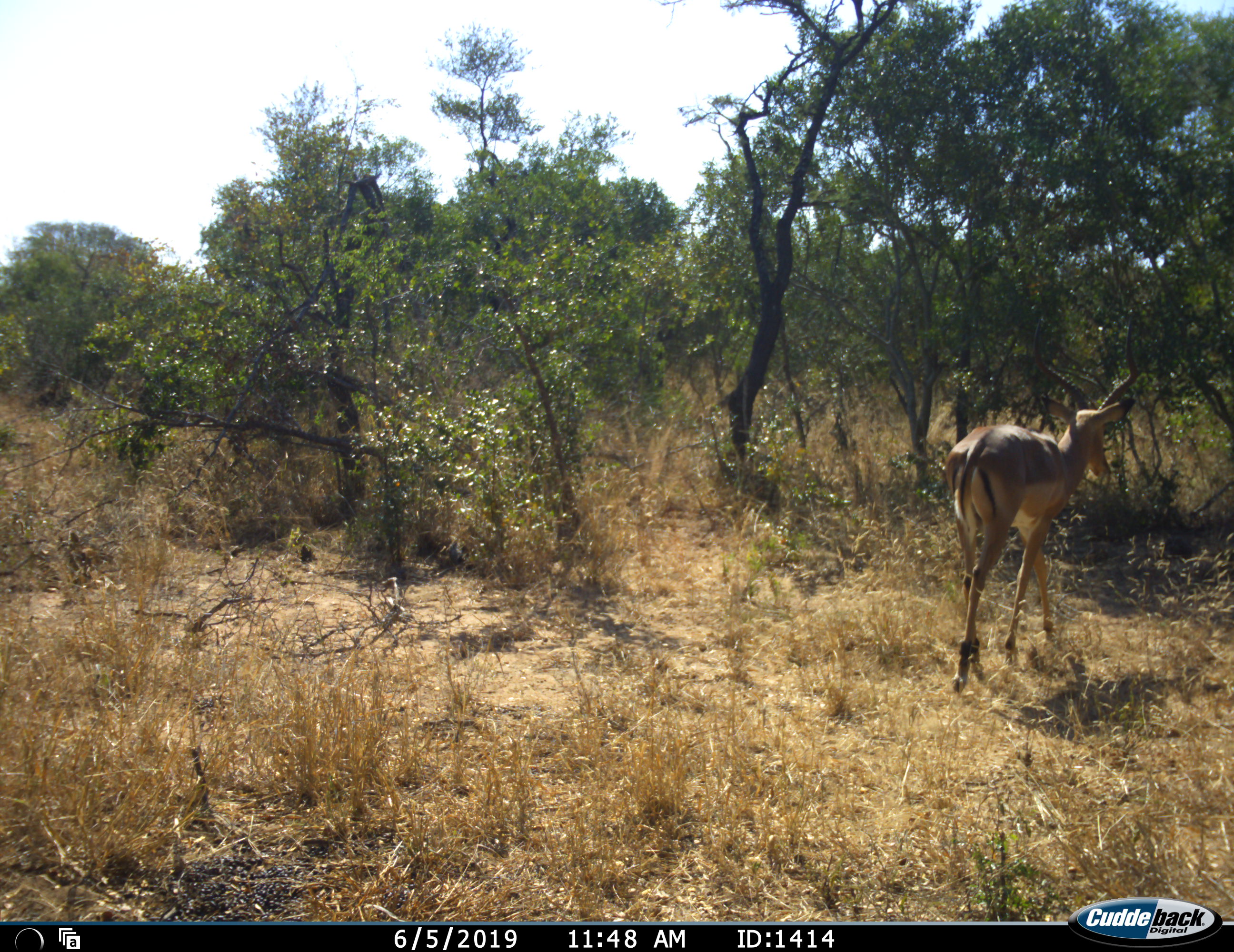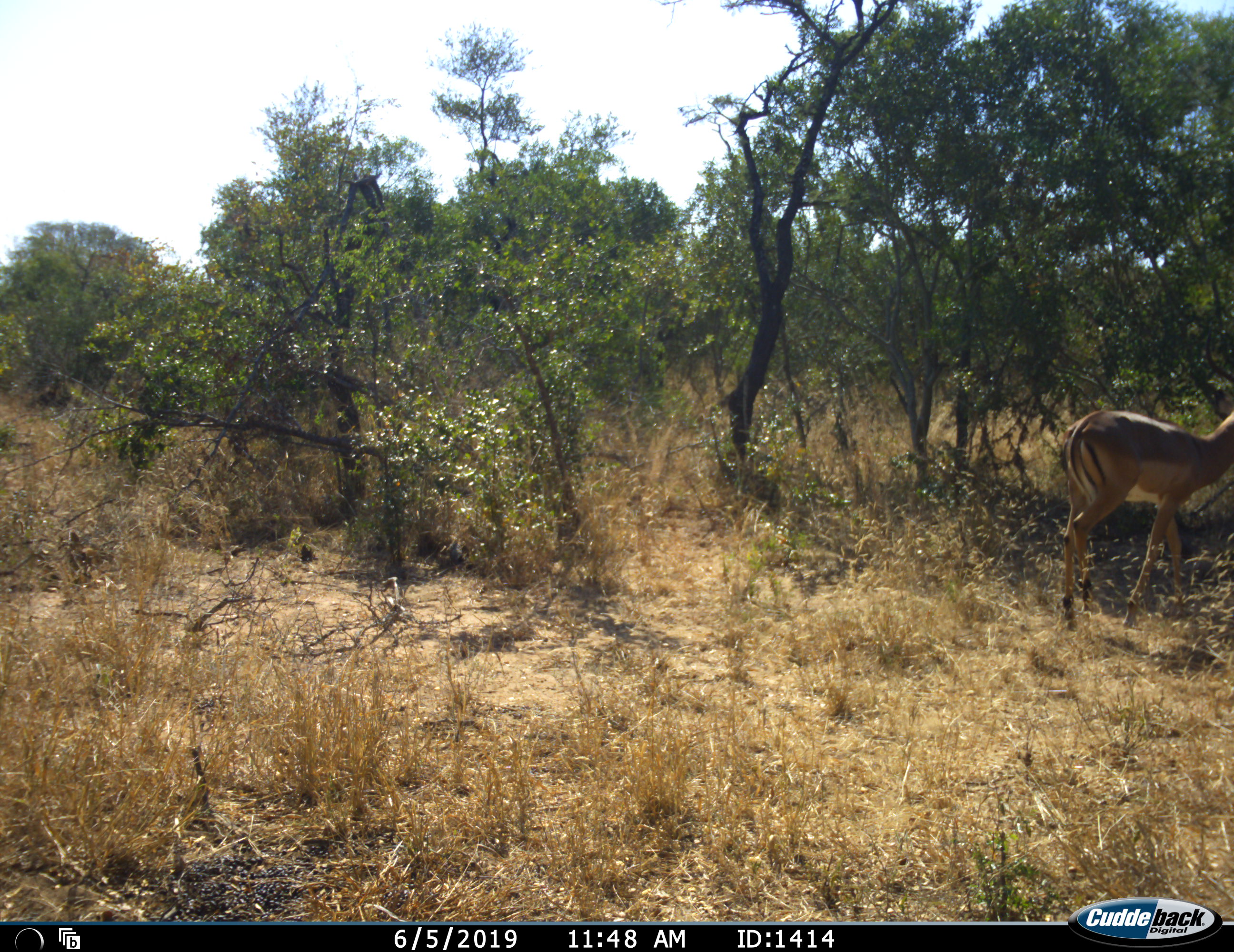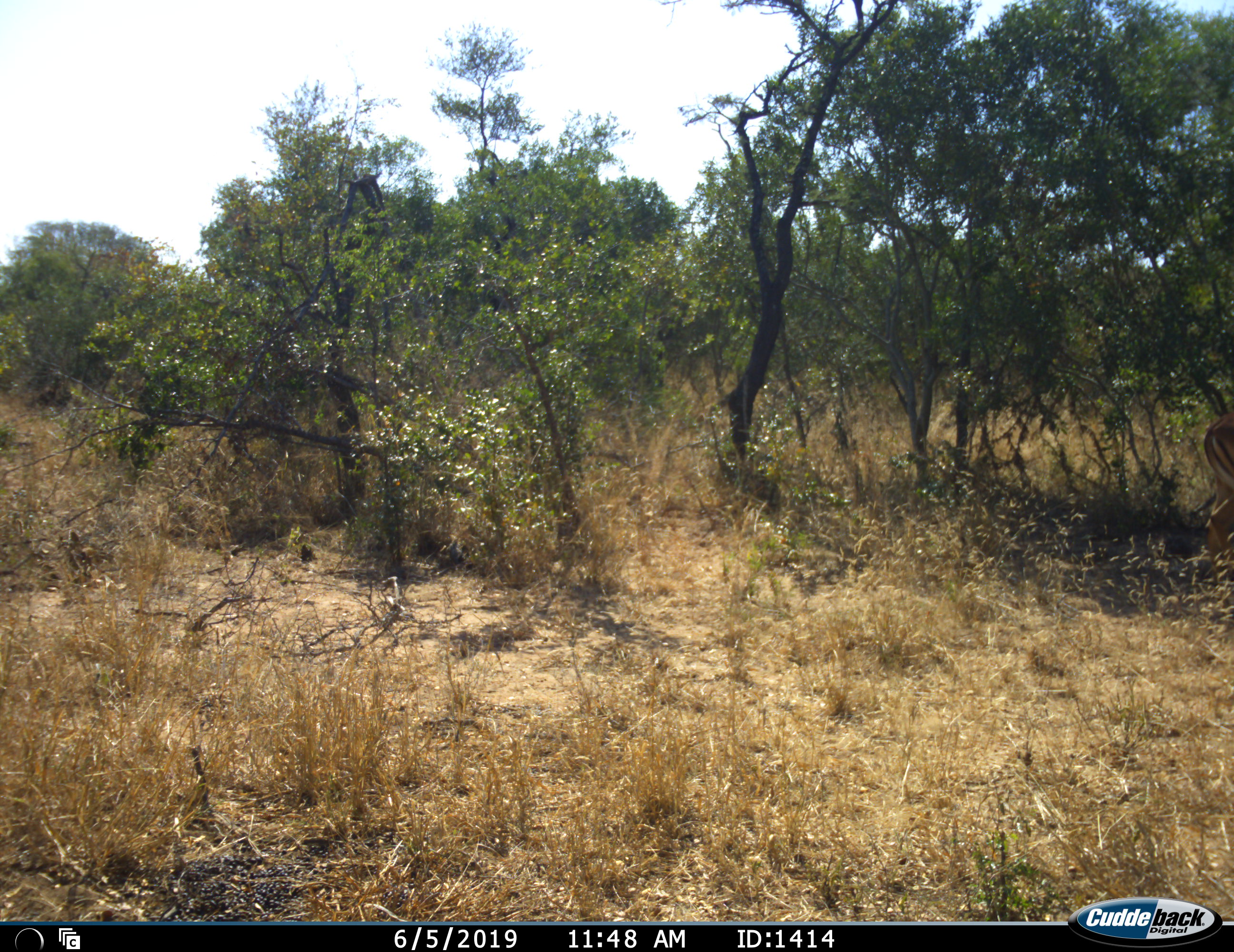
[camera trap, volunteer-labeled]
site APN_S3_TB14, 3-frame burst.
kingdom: Animalia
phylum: Chordata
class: Mammalia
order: Artiodactyla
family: Bovidae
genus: Aepyceros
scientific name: Aepyceros melampus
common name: impala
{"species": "impala (Aepyceros melampus)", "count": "1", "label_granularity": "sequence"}